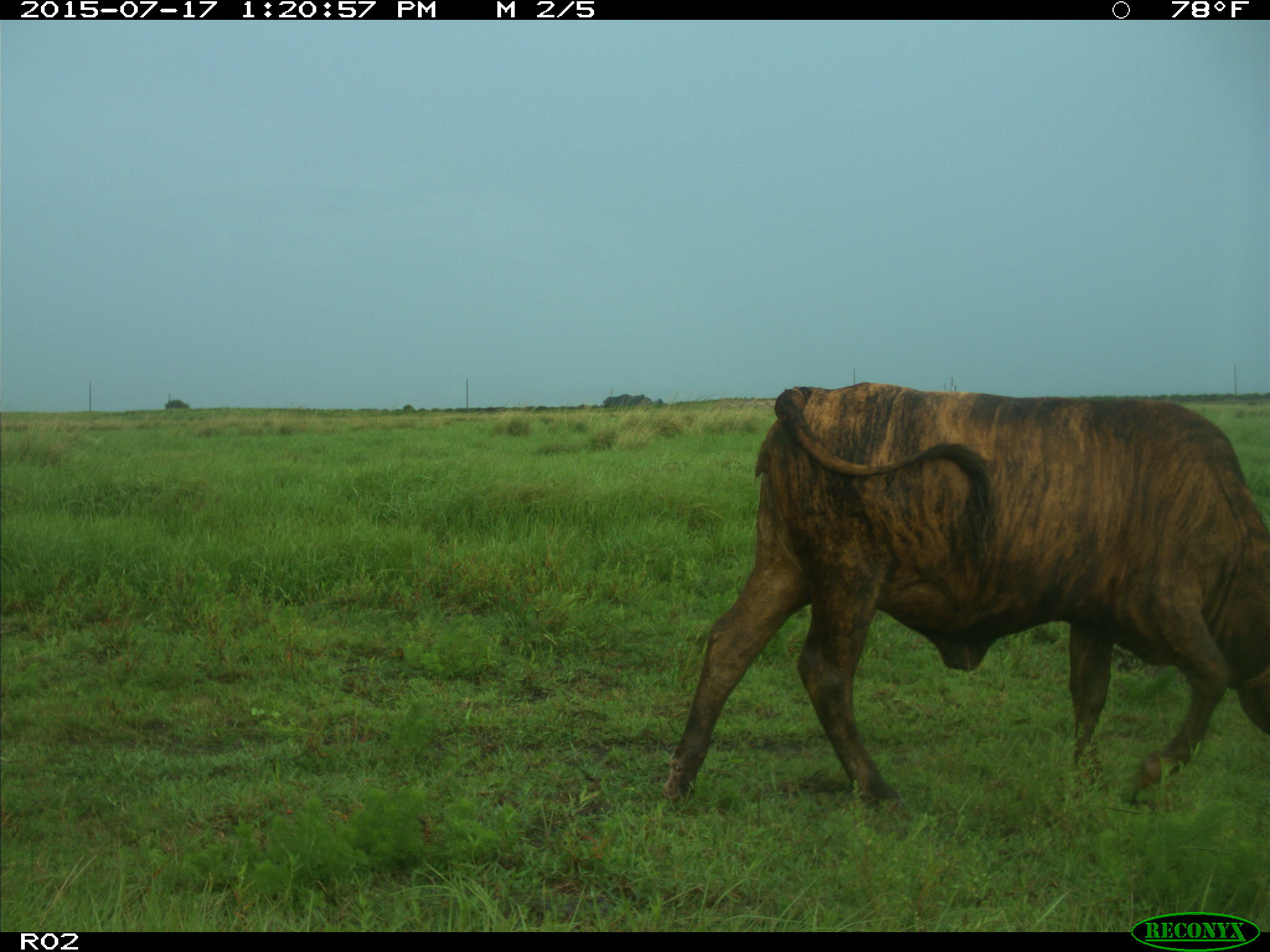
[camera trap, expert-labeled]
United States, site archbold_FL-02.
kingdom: Animalia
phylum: Chordata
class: Mammalia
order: Artiodactyla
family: Bovidae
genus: Bos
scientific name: Bos taurus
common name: domestic cow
Bos taurus (domestic cow).